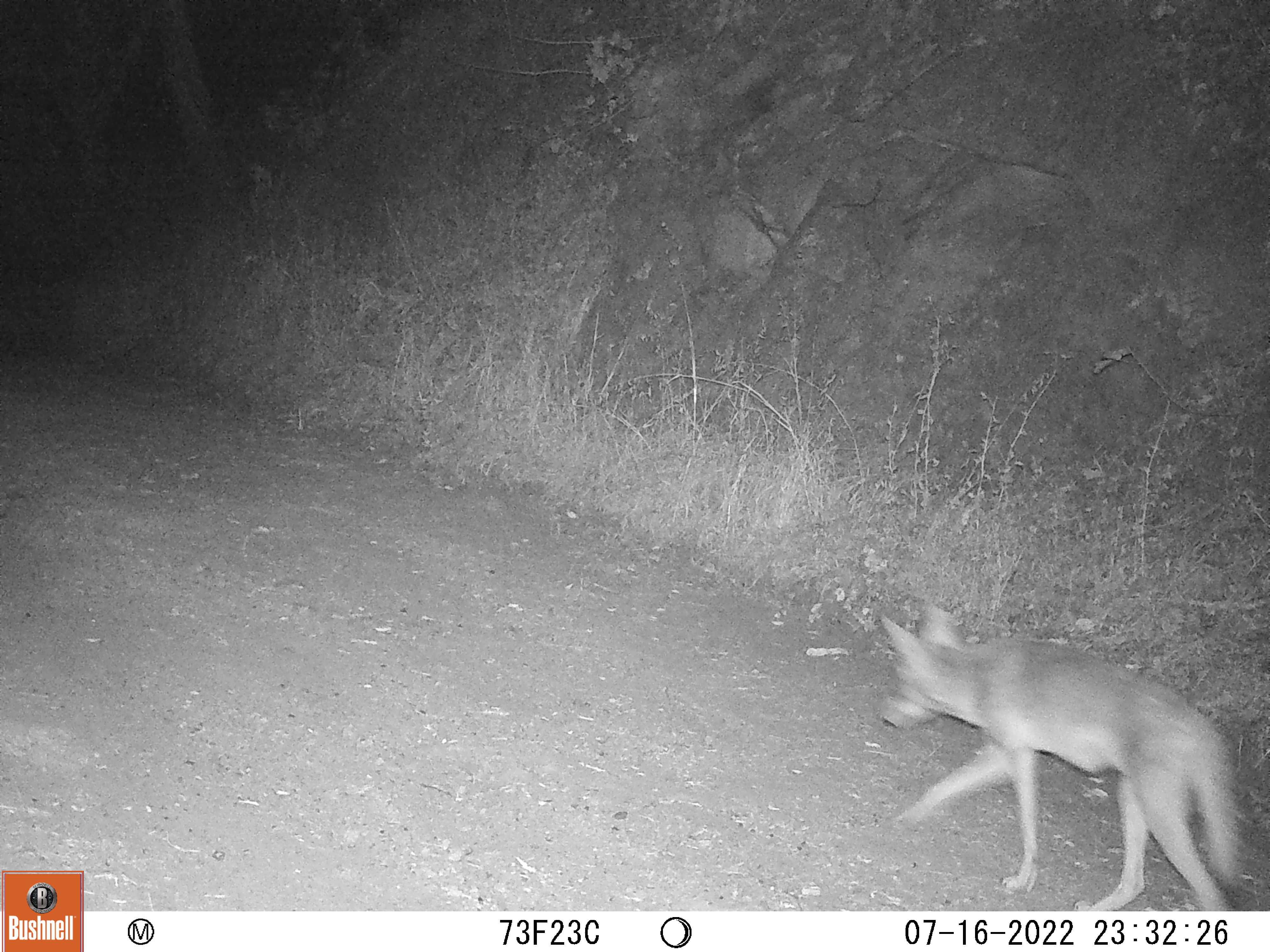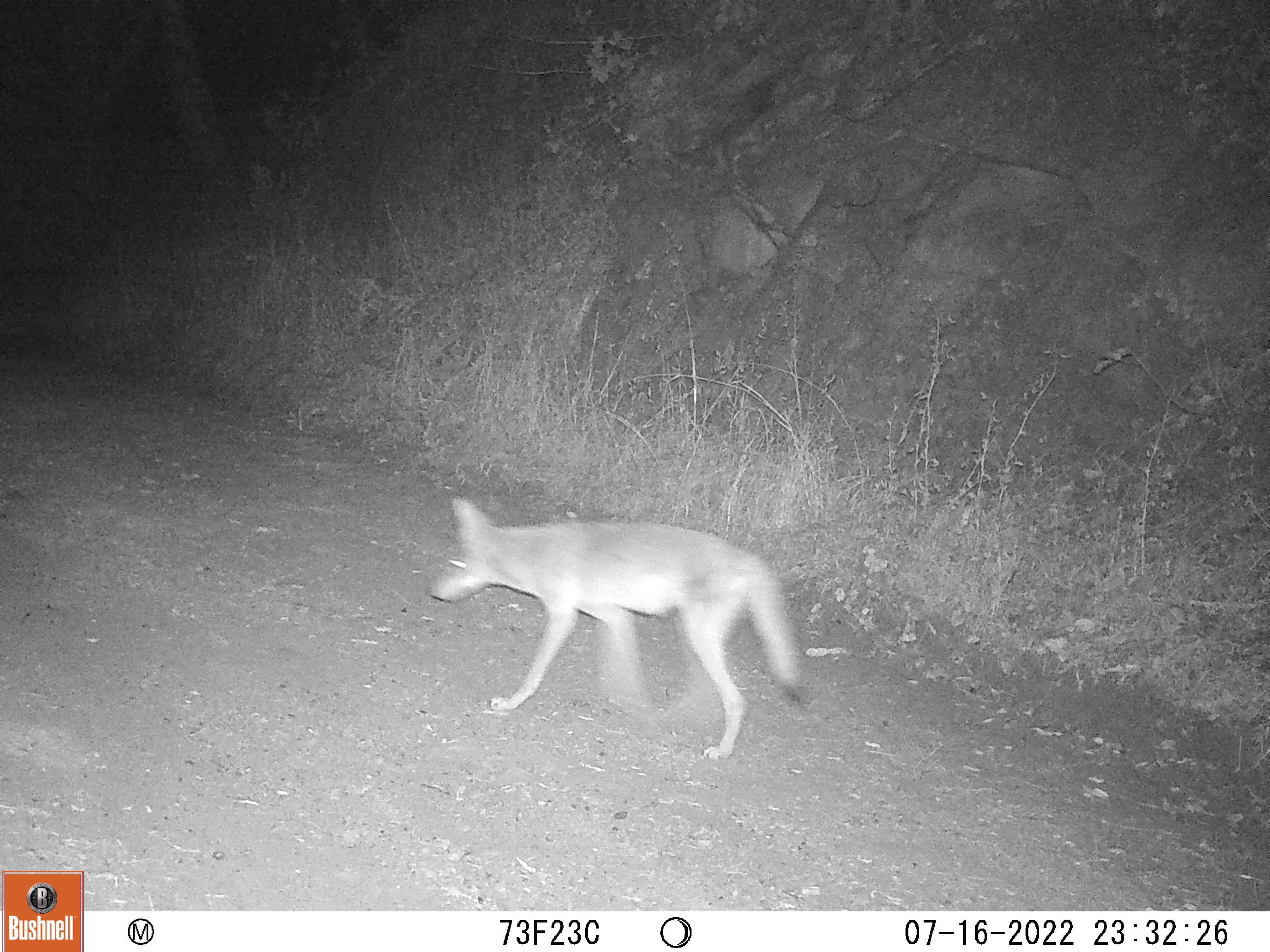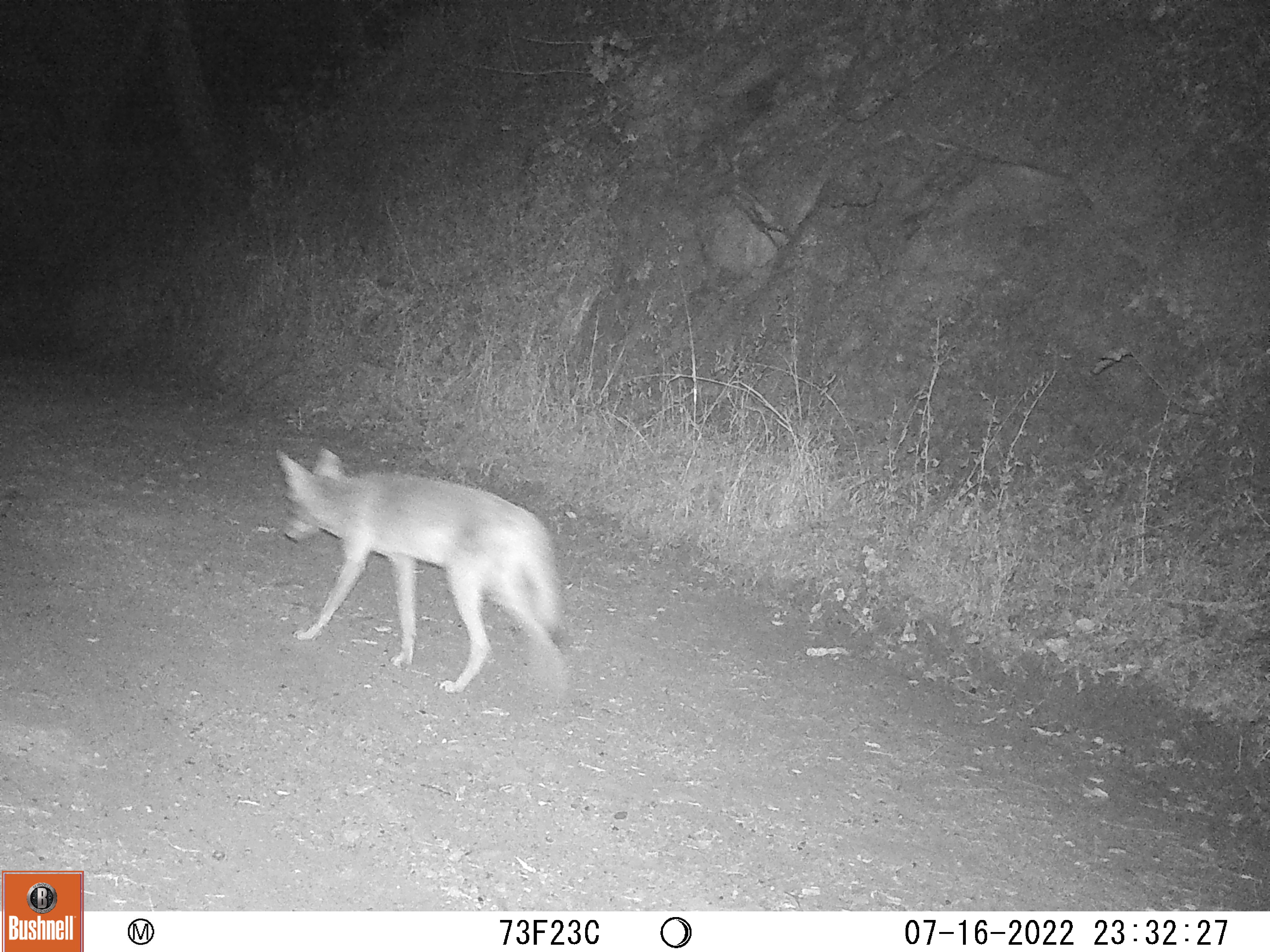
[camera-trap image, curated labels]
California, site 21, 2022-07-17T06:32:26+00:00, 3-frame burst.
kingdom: Animalia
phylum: Chordata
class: Mammalia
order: Carnivora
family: Canidae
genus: Canis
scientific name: Canis latrans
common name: coyote